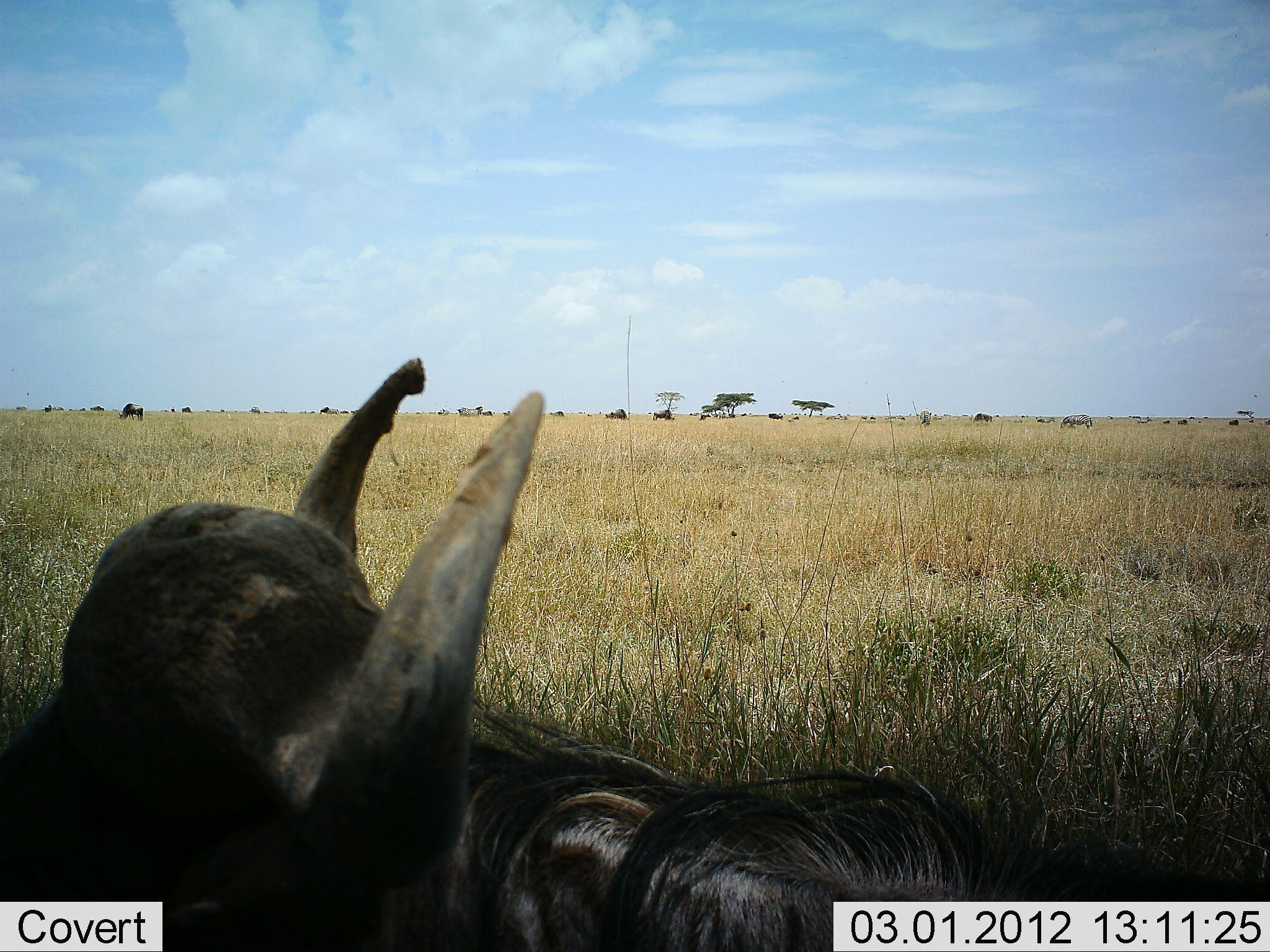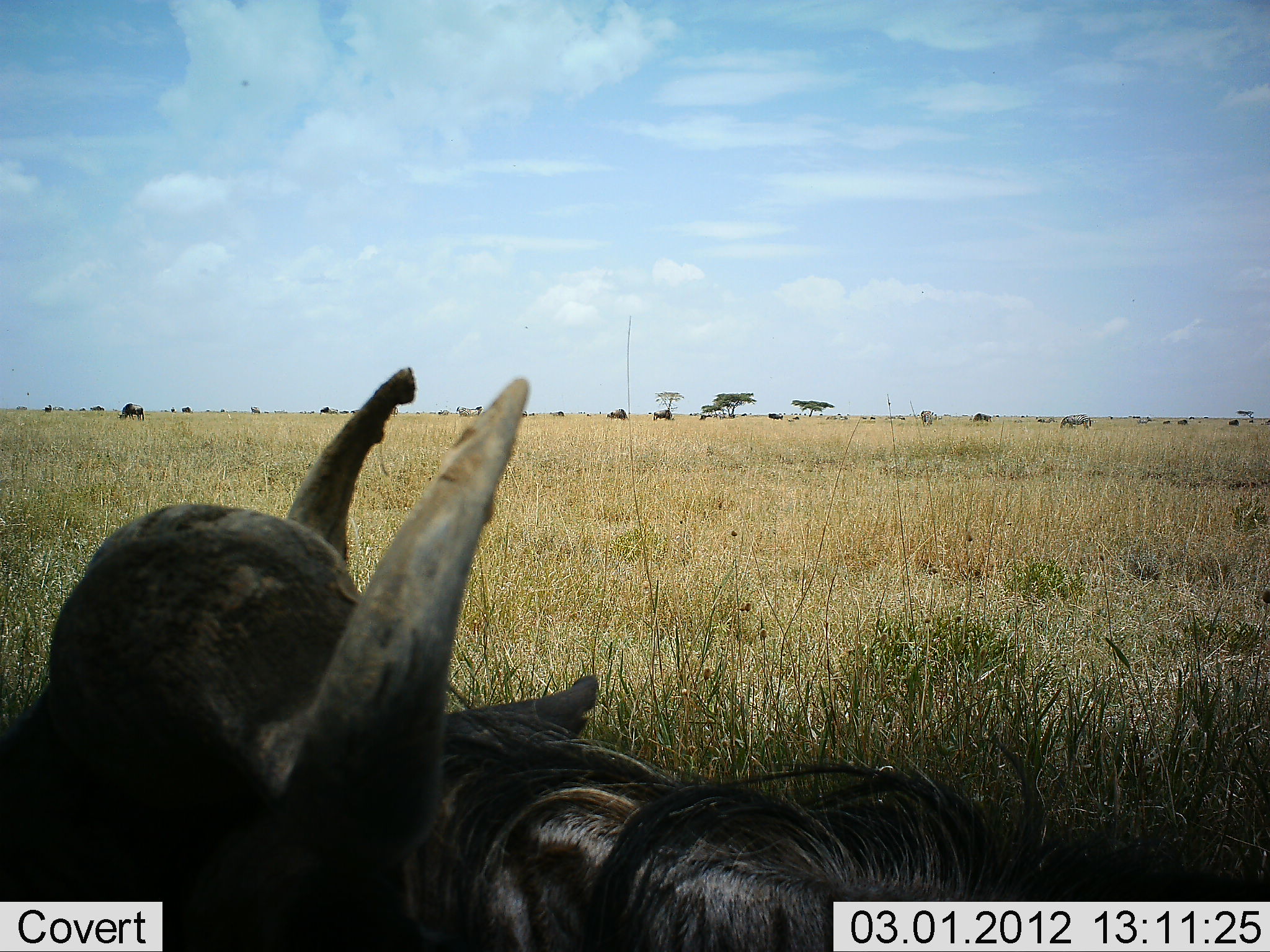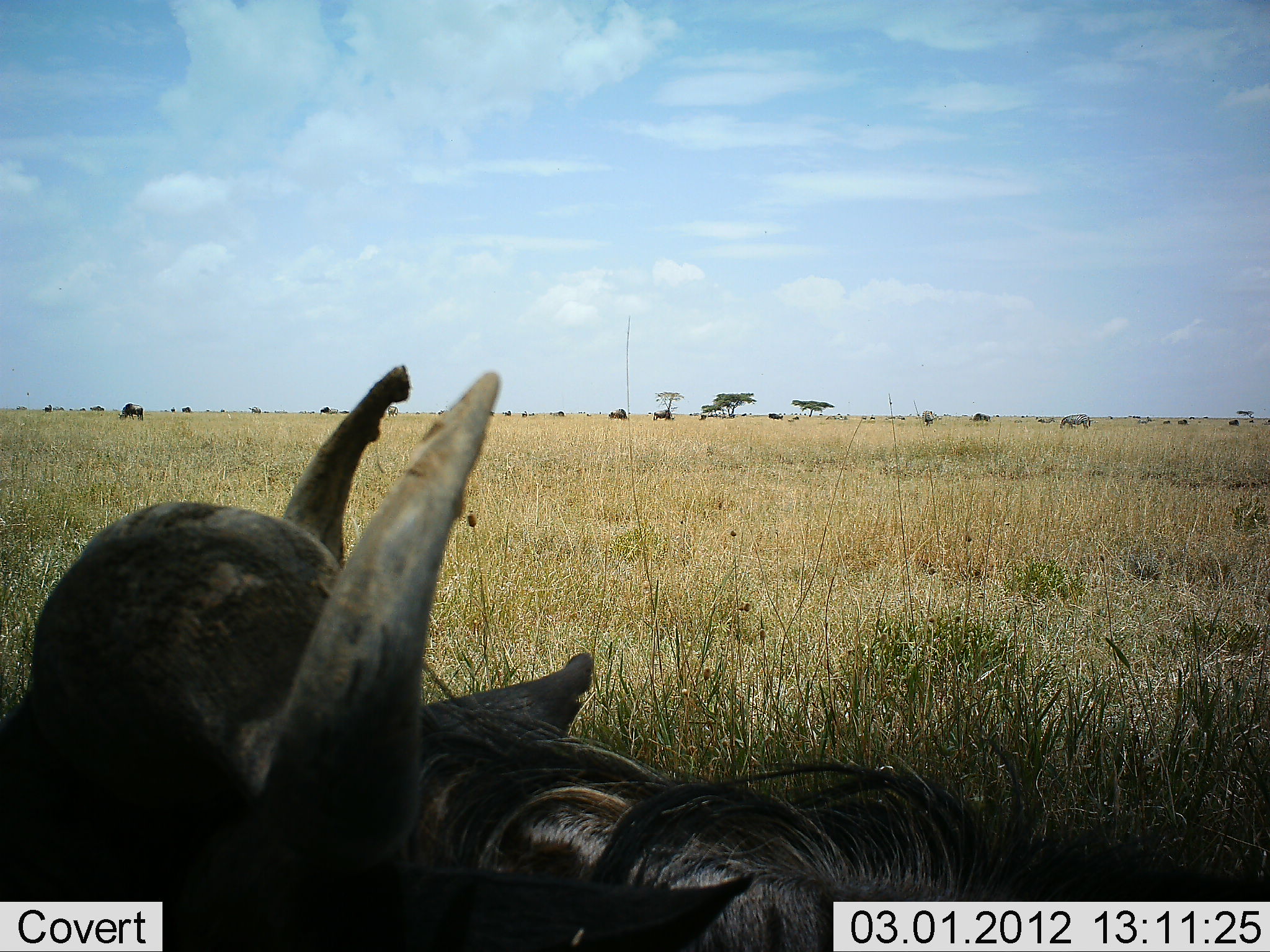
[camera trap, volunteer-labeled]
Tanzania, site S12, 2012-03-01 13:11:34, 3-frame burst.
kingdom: Animalia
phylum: Chordata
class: Mammalia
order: Artiodactyla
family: Bovidae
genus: Connochaetes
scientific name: Connochaetes taurinus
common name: blue wildebeest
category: wildebeest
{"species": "wildebeest (blue wildebeest) (Connochaetes taurinus)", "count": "1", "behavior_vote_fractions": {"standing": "42%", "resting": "83%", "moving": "0%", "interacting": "0%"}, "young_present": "0%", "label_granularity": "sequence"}